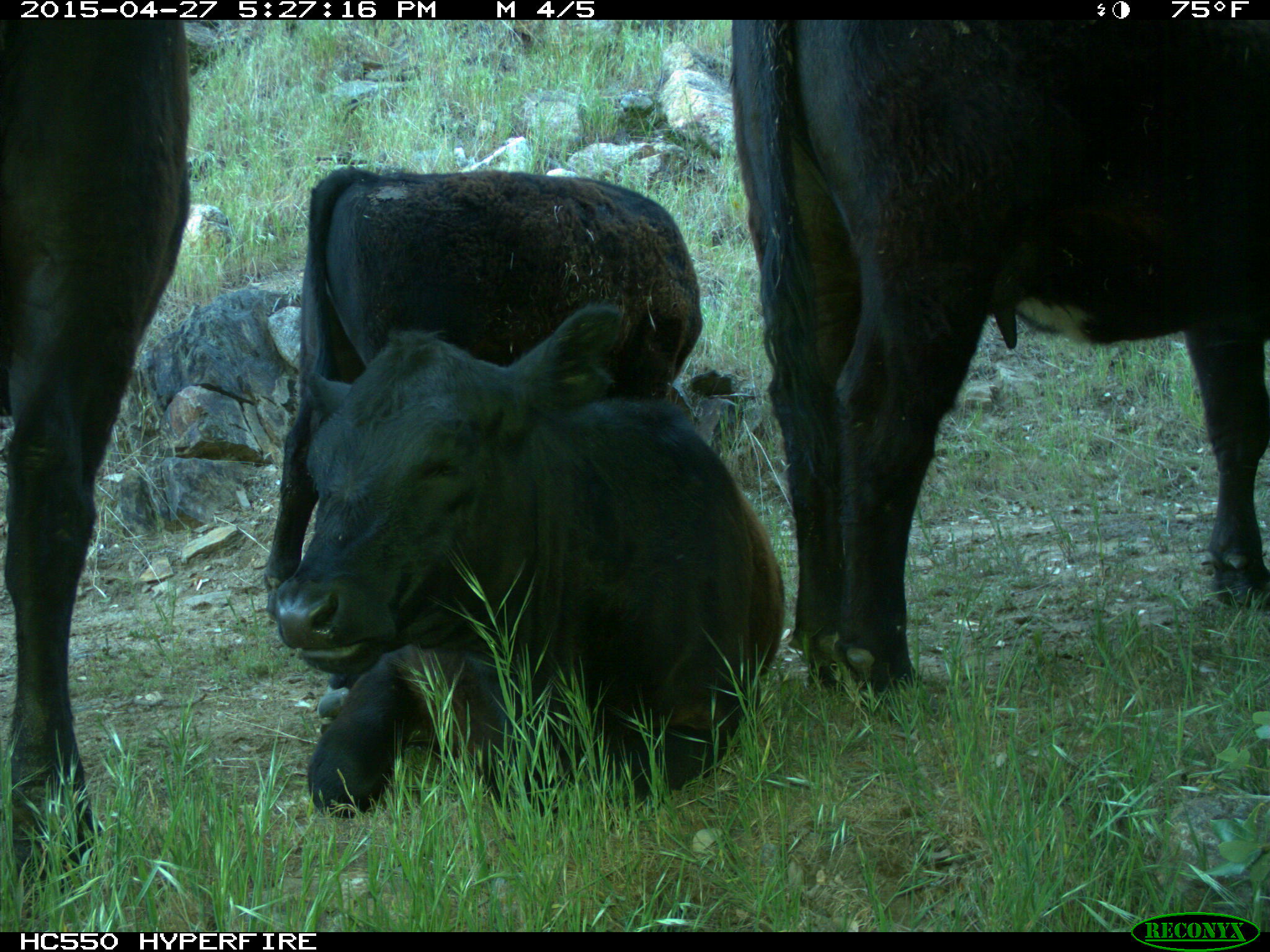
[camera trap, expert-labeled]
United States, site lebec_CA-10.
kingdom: Animalia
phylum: Chordata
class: Mammalia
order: Artiodactyla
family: Bovidae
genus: Bos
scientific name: Bos taurus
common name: domestic cow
Bos taurus (domestic cow).